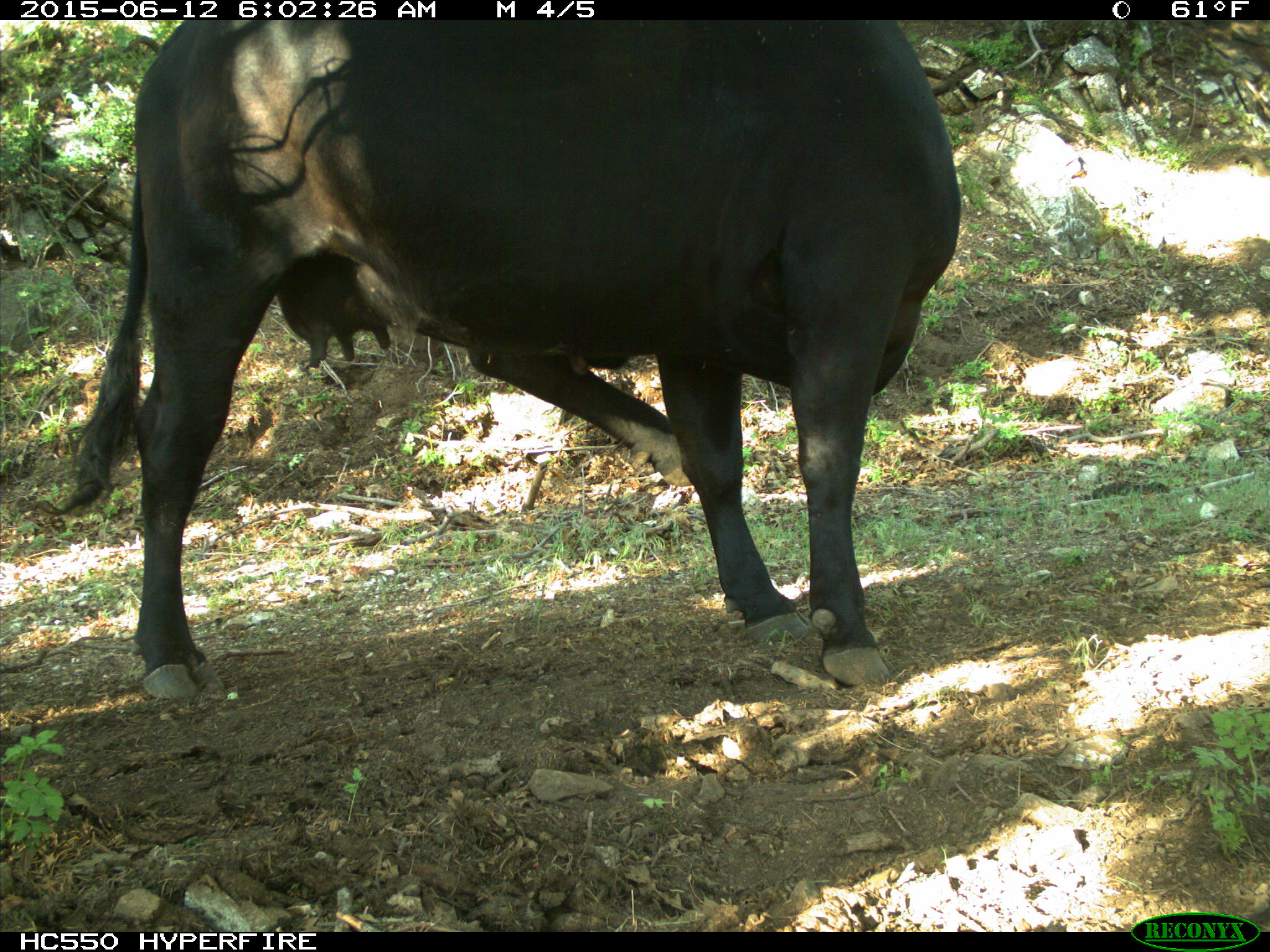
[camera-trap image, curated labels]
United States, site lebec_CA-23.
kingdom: Animalia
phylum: Chordata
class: Mammalia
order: Artiodactyla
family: Bovidae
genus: Bos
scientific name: Bos taurus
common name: domestic cow